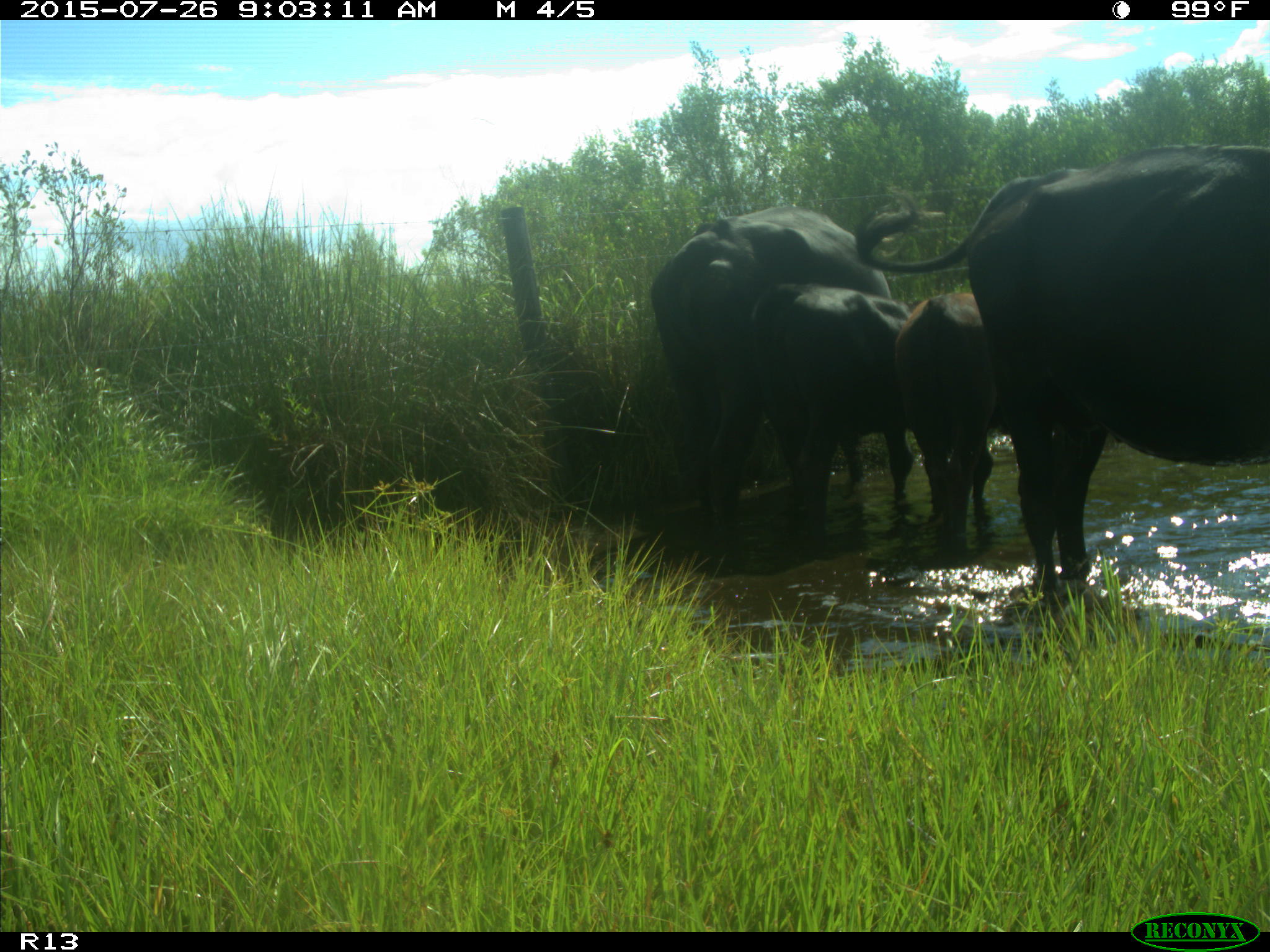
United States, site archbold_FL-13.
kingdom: Animalia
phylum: Chordata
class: Mammalia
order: Artiodactyla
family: Bovidae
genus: Bos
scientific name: Bos taurus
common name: domestic cow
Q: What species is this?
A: Bos taurus (domestic cow).